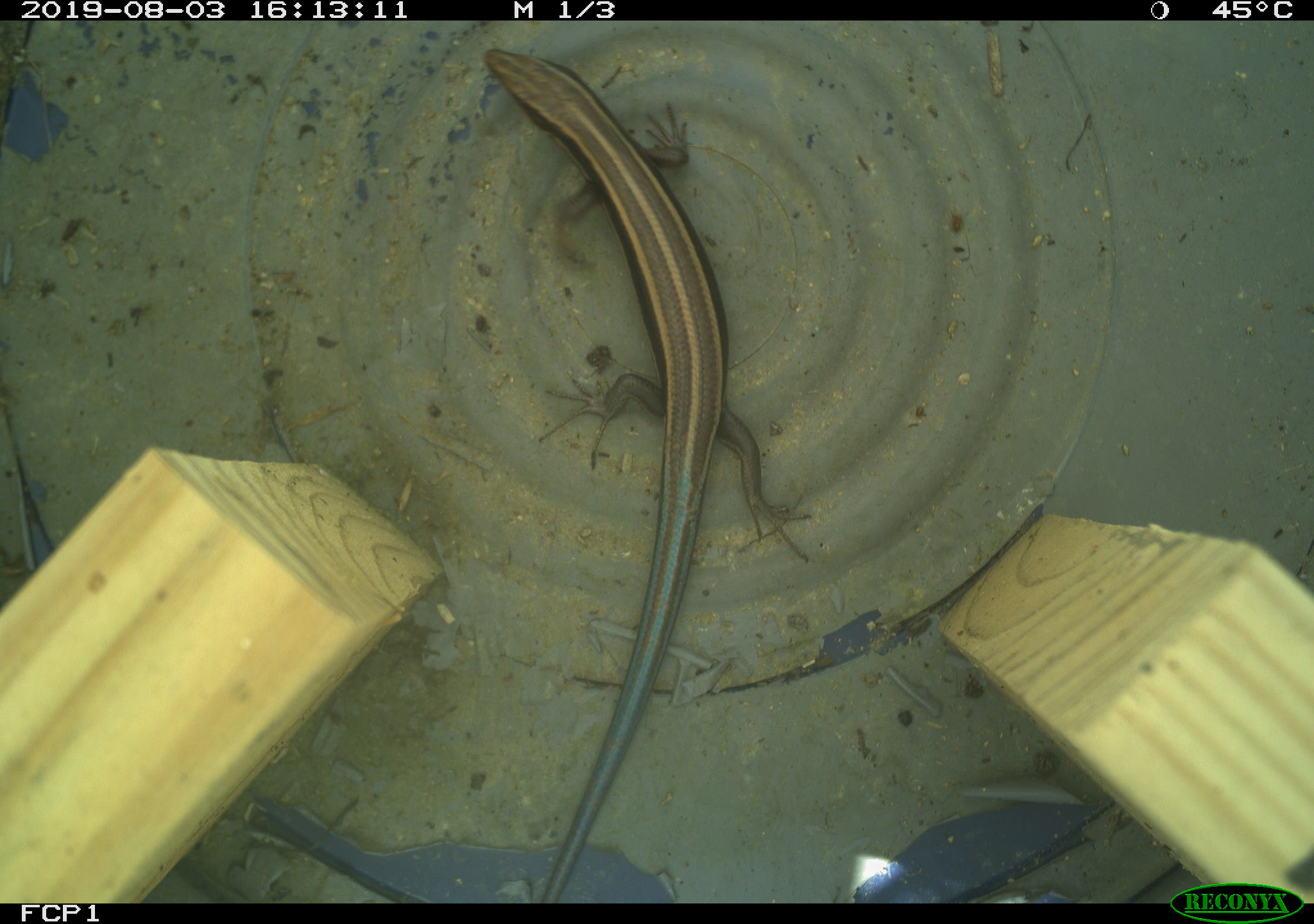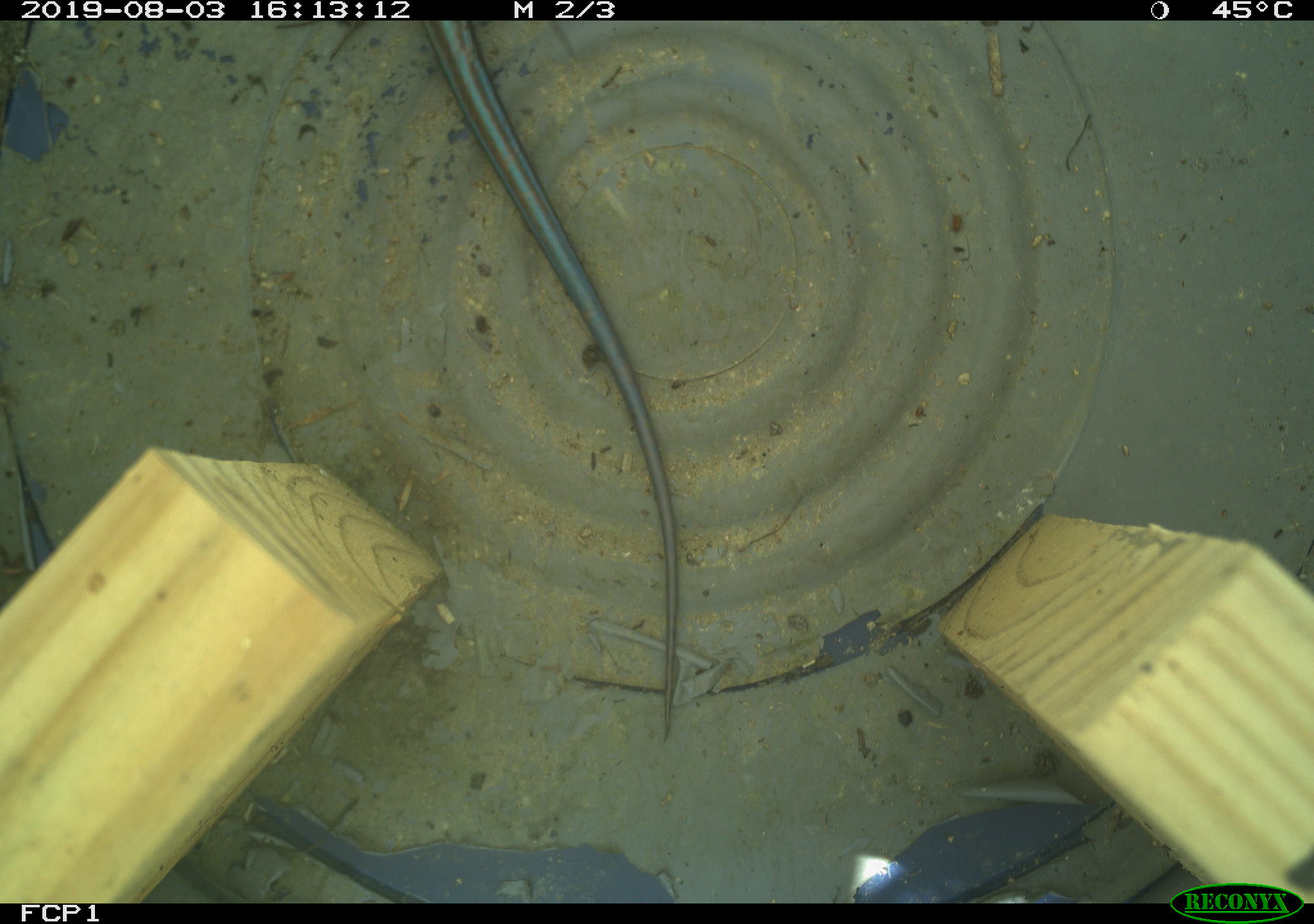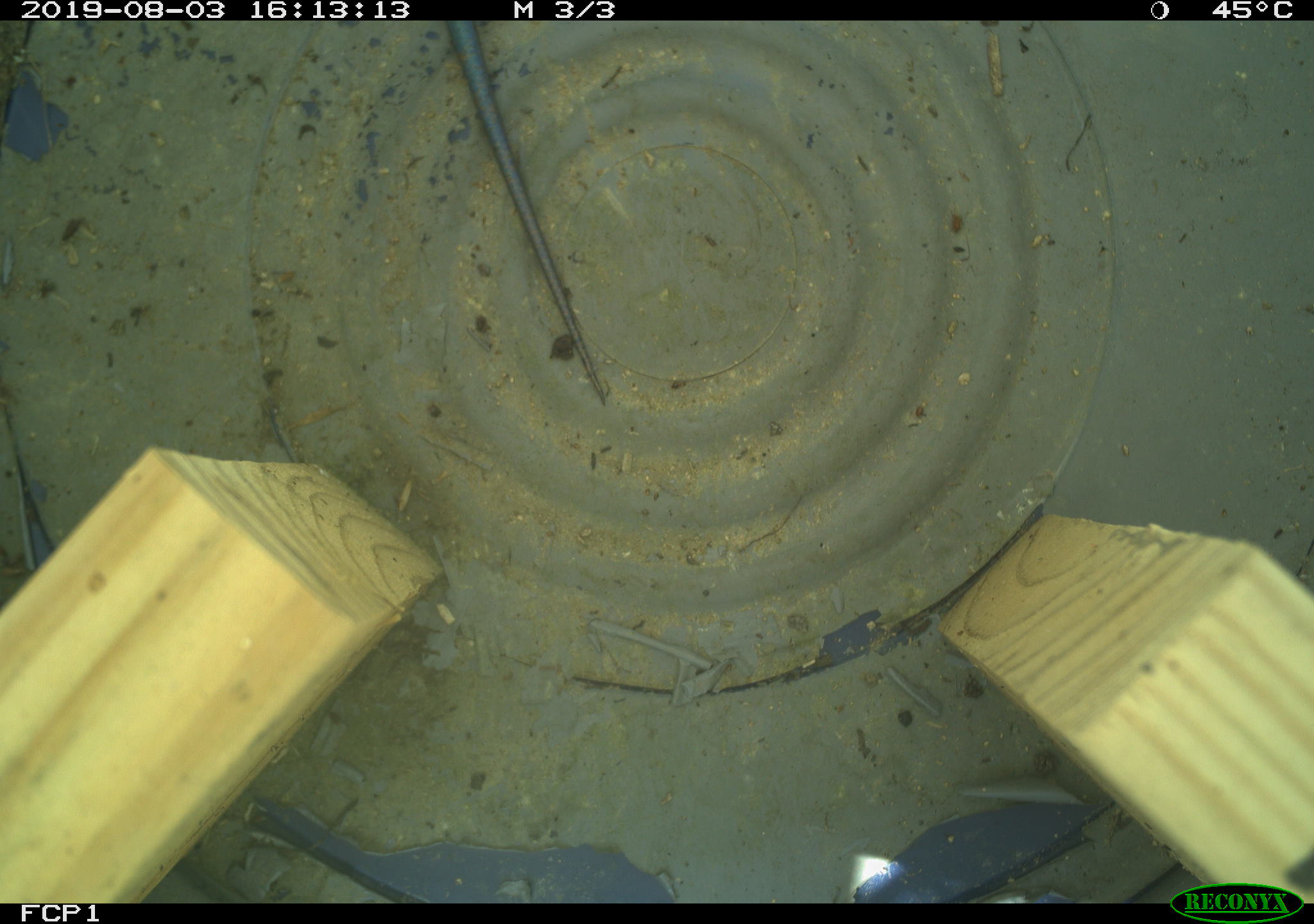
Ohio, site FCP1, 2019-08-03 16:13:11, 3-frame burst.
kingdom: Animalia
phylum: Chordata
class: Reptilia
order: Squamata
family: Scincidae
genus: Plestiodon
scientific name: Plestiodon fasciatus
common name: common five-lined skink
Common five-lined skink (Plestiodon fasciatus).